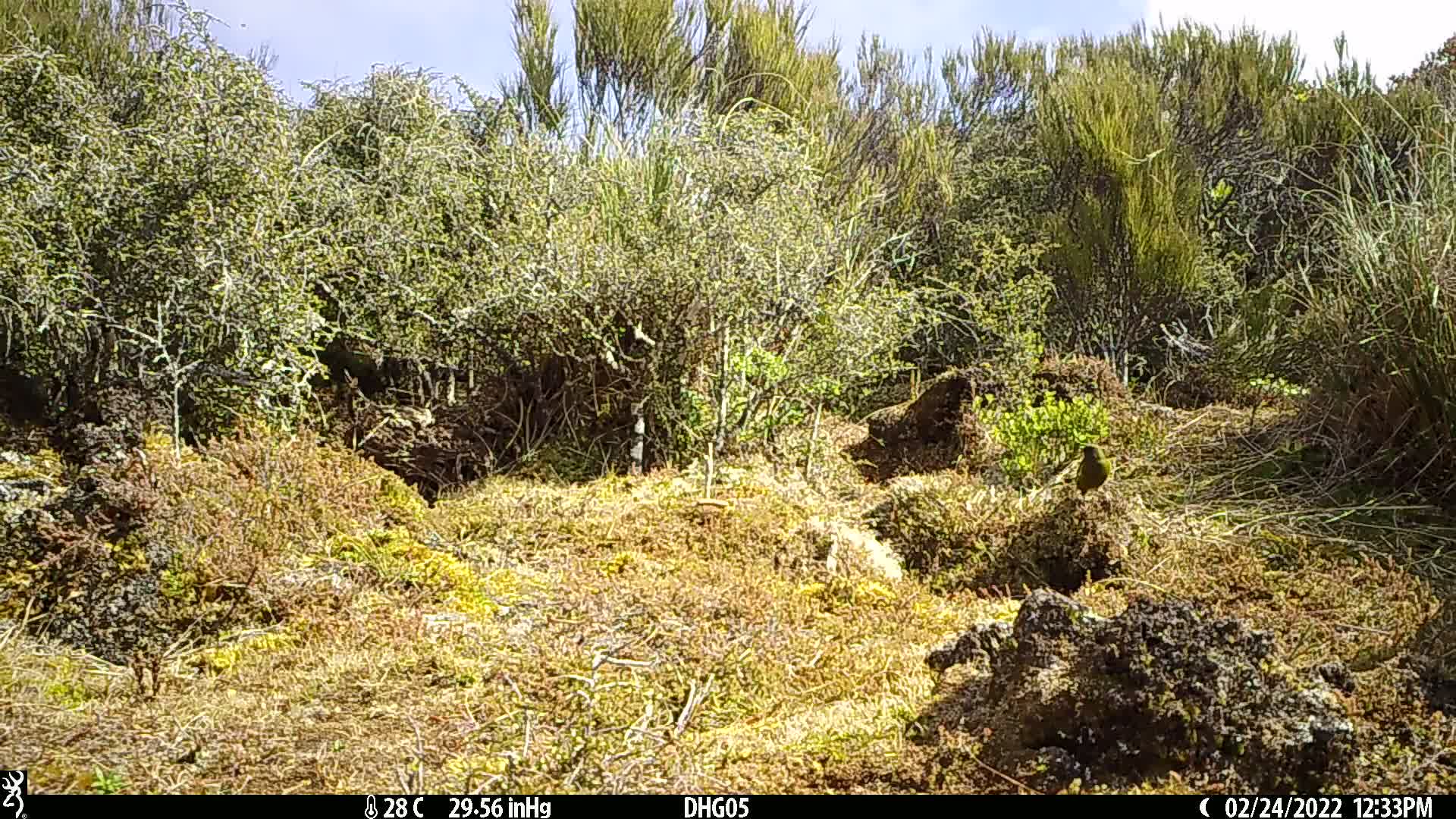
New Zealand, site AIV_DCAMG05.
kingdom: Animalia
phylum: Chordata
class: Aves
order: Passeriformes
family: Meliphagidae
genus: Anthornis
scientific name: Anthornis melanura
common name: new zealand bellbird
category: bellbird